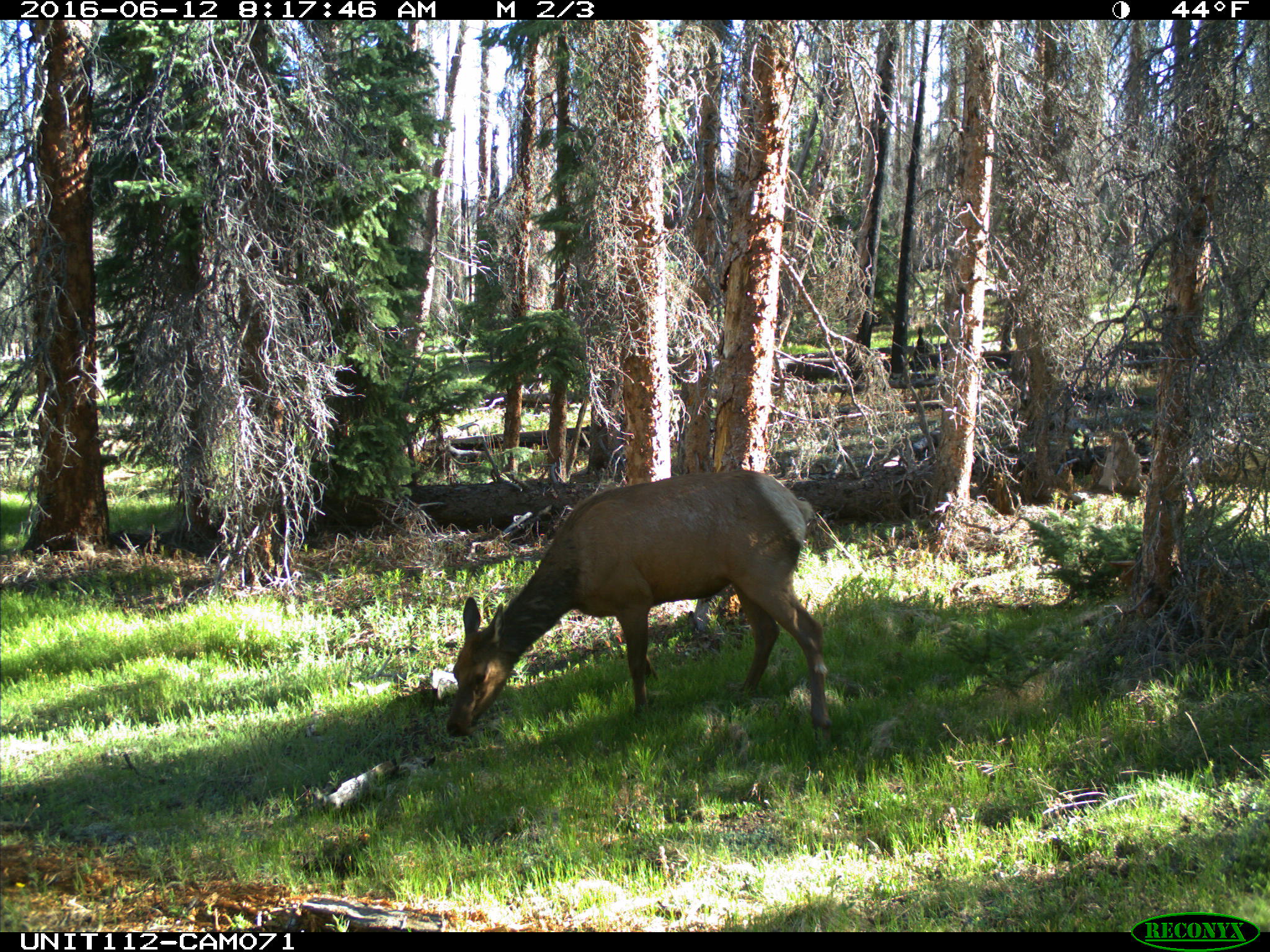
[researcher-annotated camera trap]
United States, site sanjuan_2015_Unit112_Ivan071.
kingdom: Animalia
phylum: Chordata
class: Mammalia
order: Artiodactyla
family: Cervidae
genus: Cervus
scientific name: Cervus elaphus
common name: red deer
Cervus elaphus (red deer).